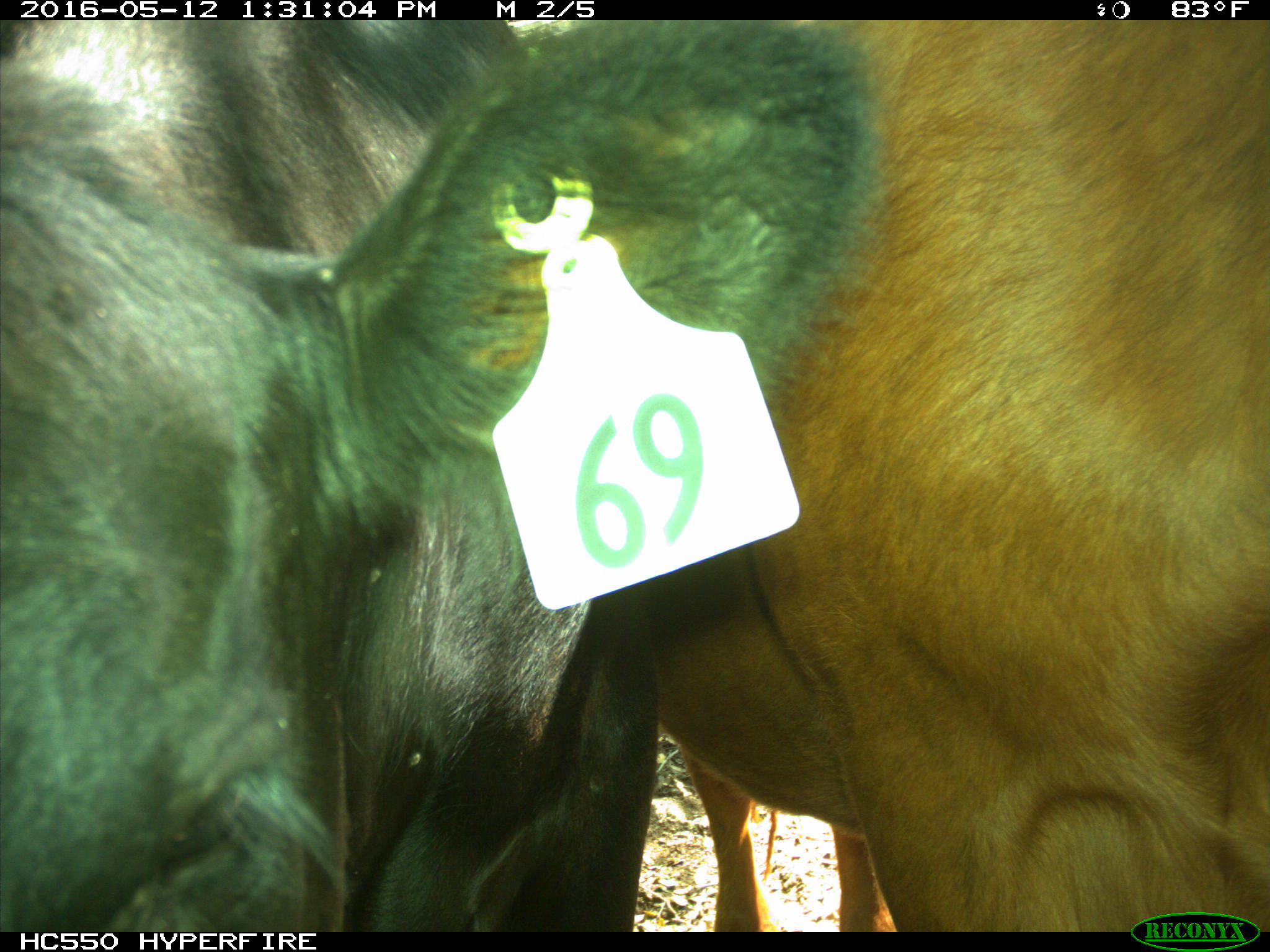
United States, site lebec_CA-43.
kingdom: Animalia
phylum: Chordata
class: Mammalia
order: Artiodactyla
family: Bovidae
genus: Bos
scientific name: Bos taurus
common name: domestic cow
Bos taurus (domestic cow).